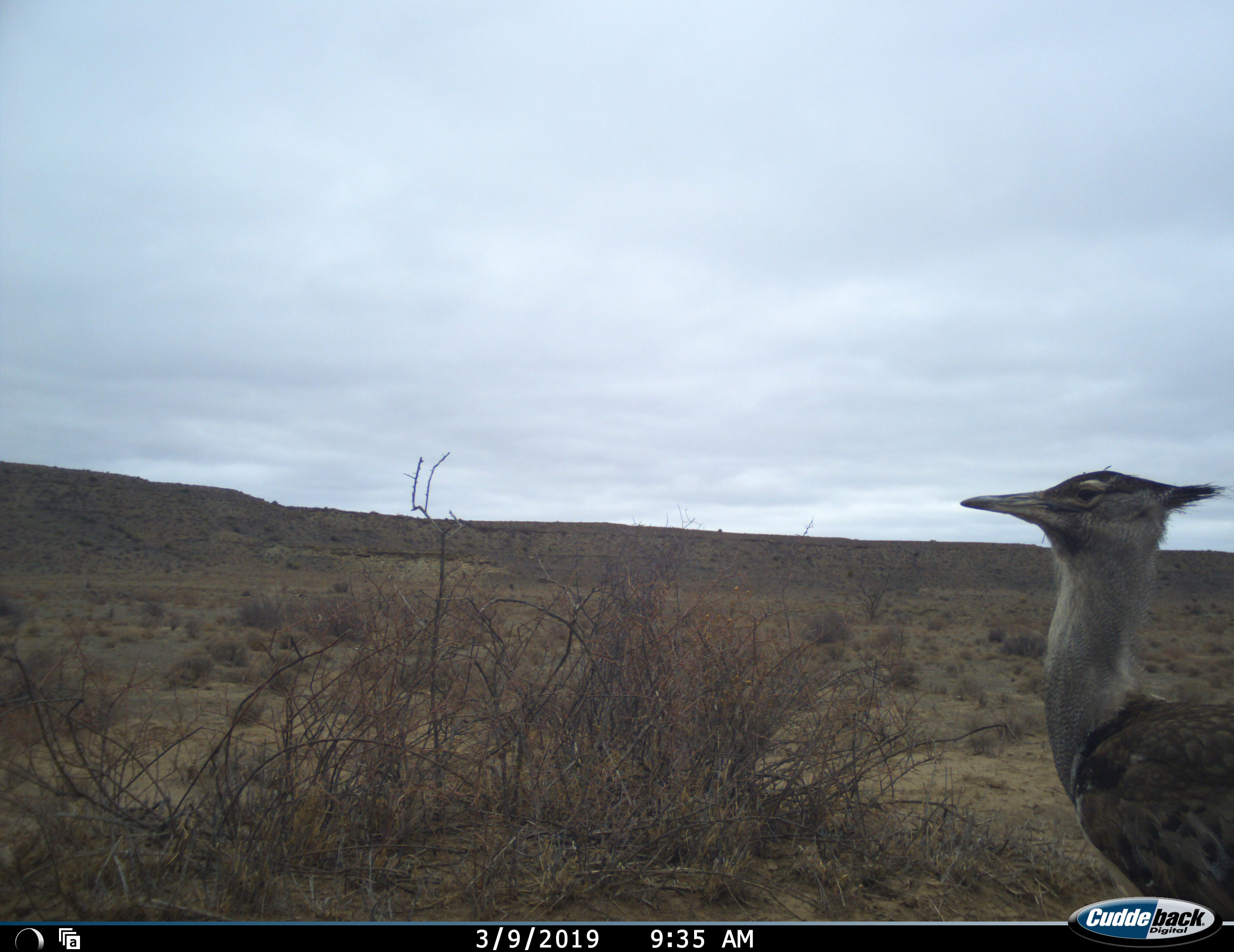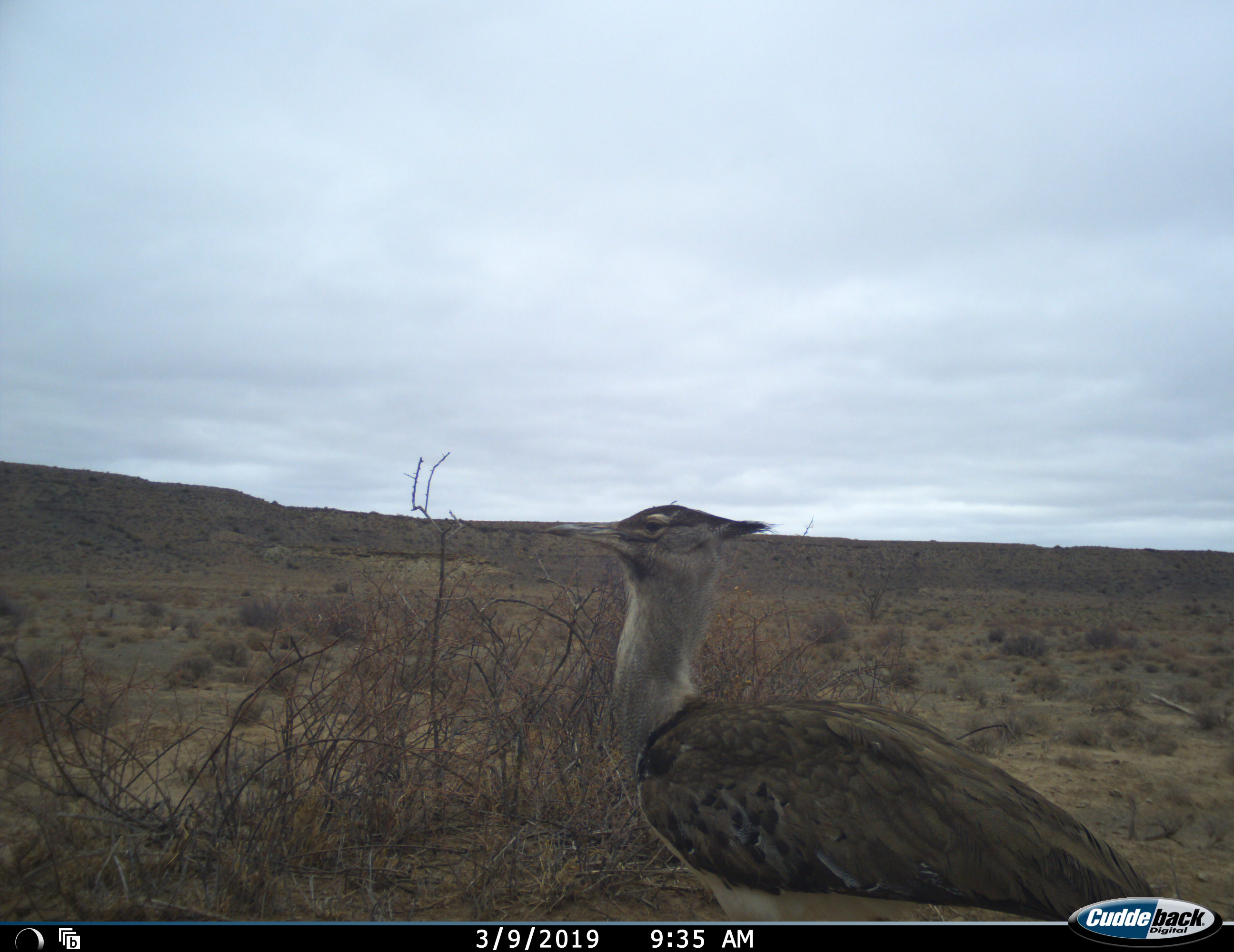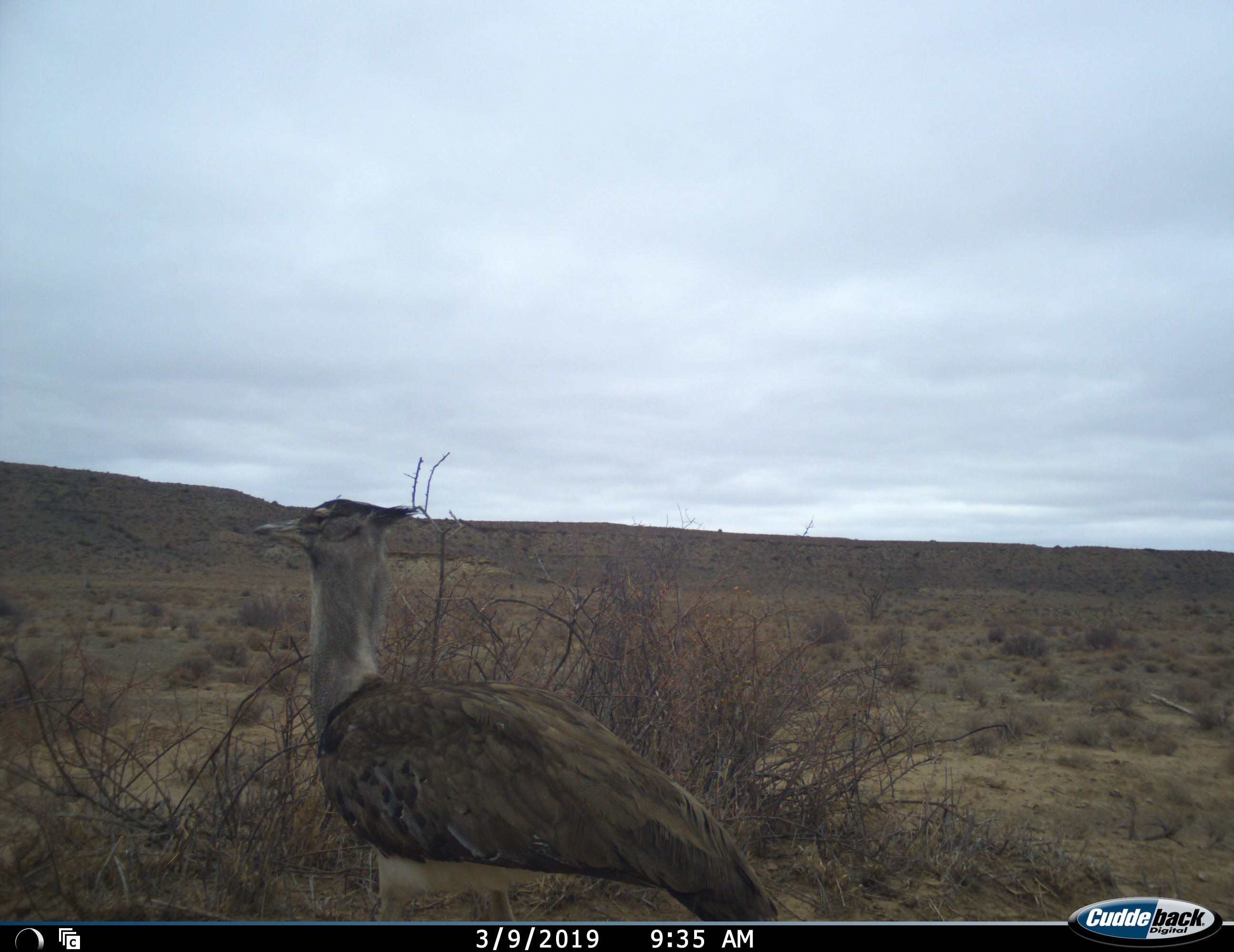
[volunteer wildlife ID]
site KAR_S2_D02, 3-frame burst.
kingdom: Animalia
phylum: Chordata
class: Aves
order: Otidiformes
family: Otididae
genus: Ardeotis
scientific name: Ardeotis kori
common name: kori bustard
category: bustardkori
Bustardkori (kori bustard) (Ardeotis kori), count 1. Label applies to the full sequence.